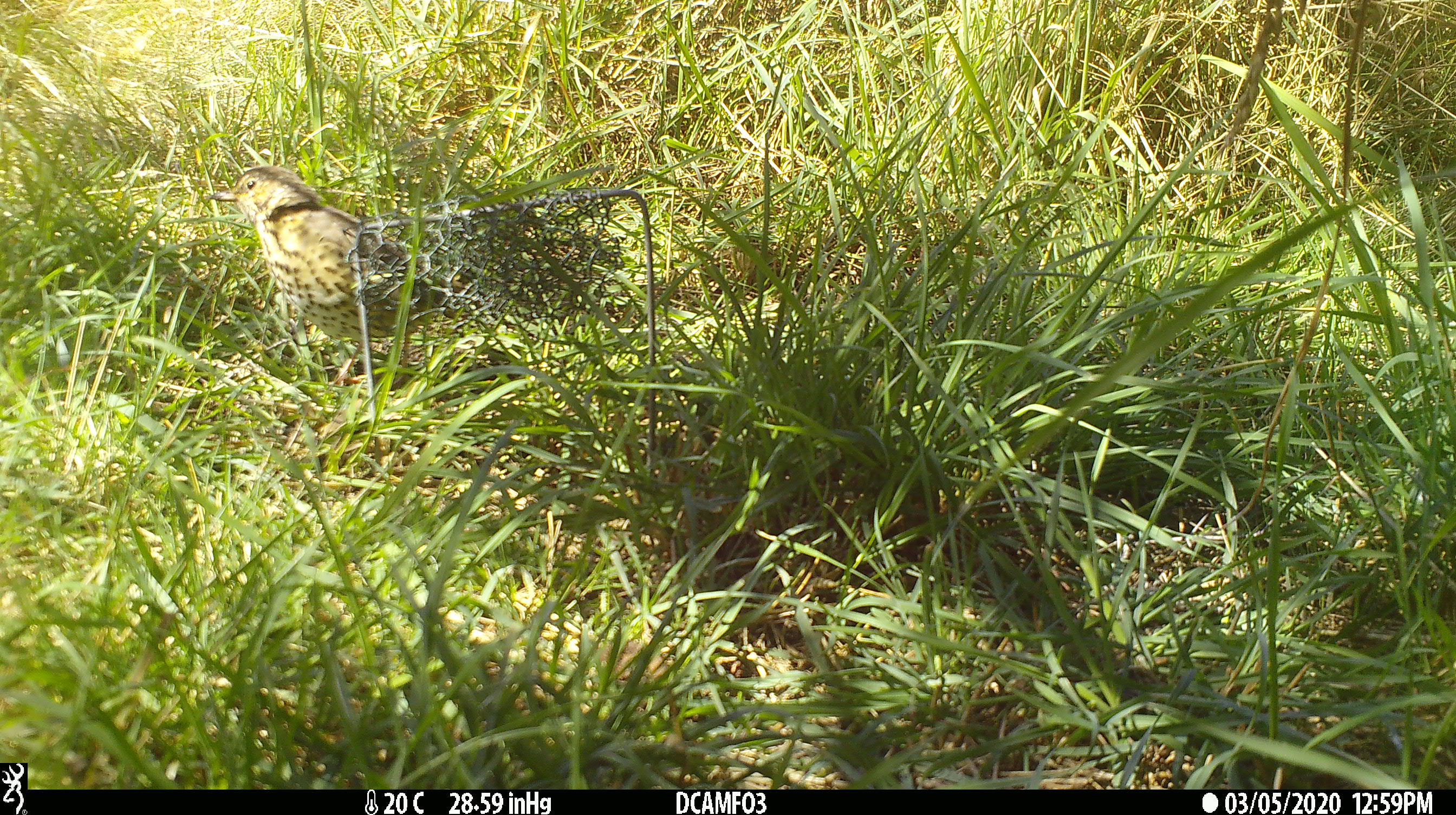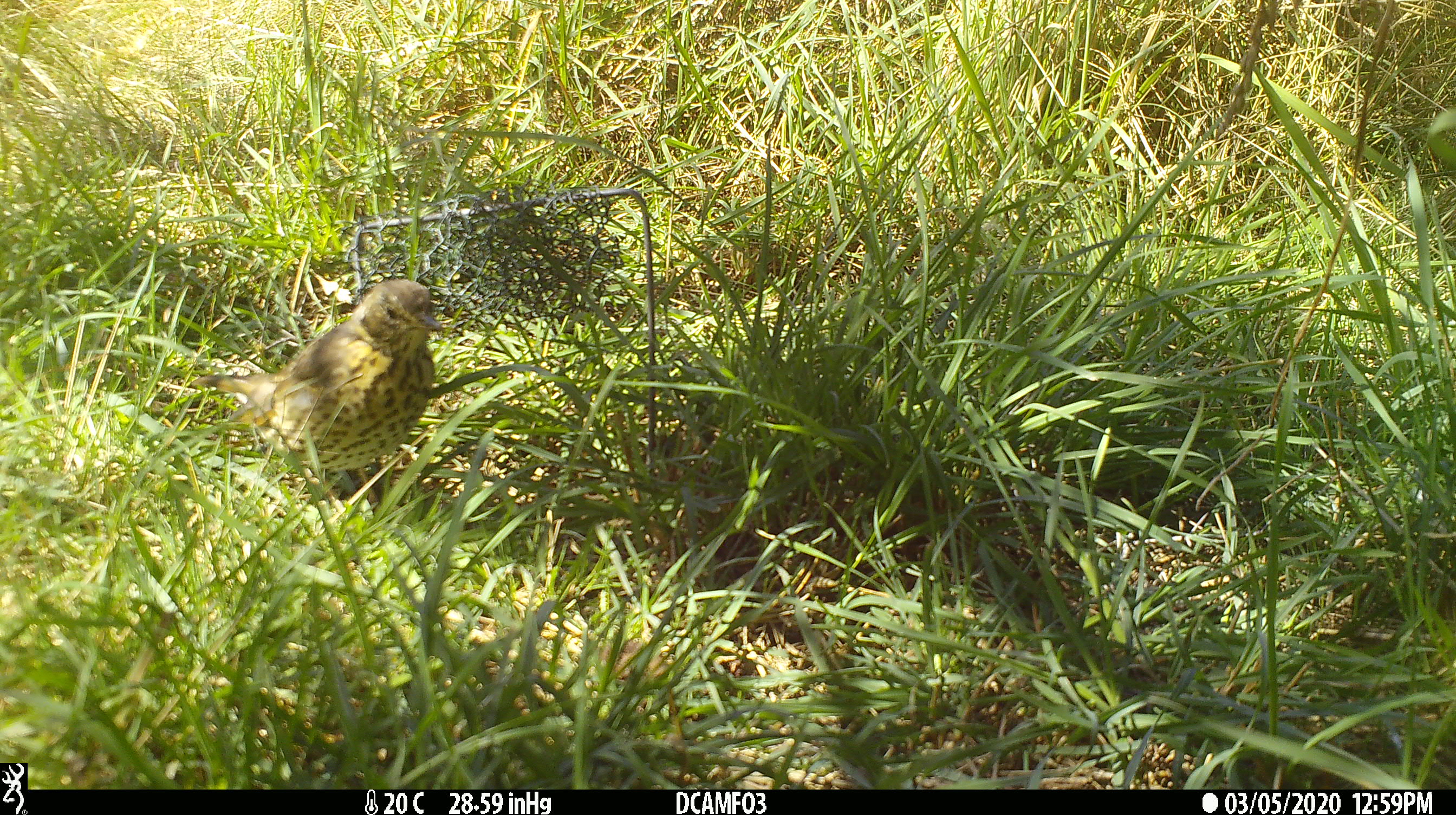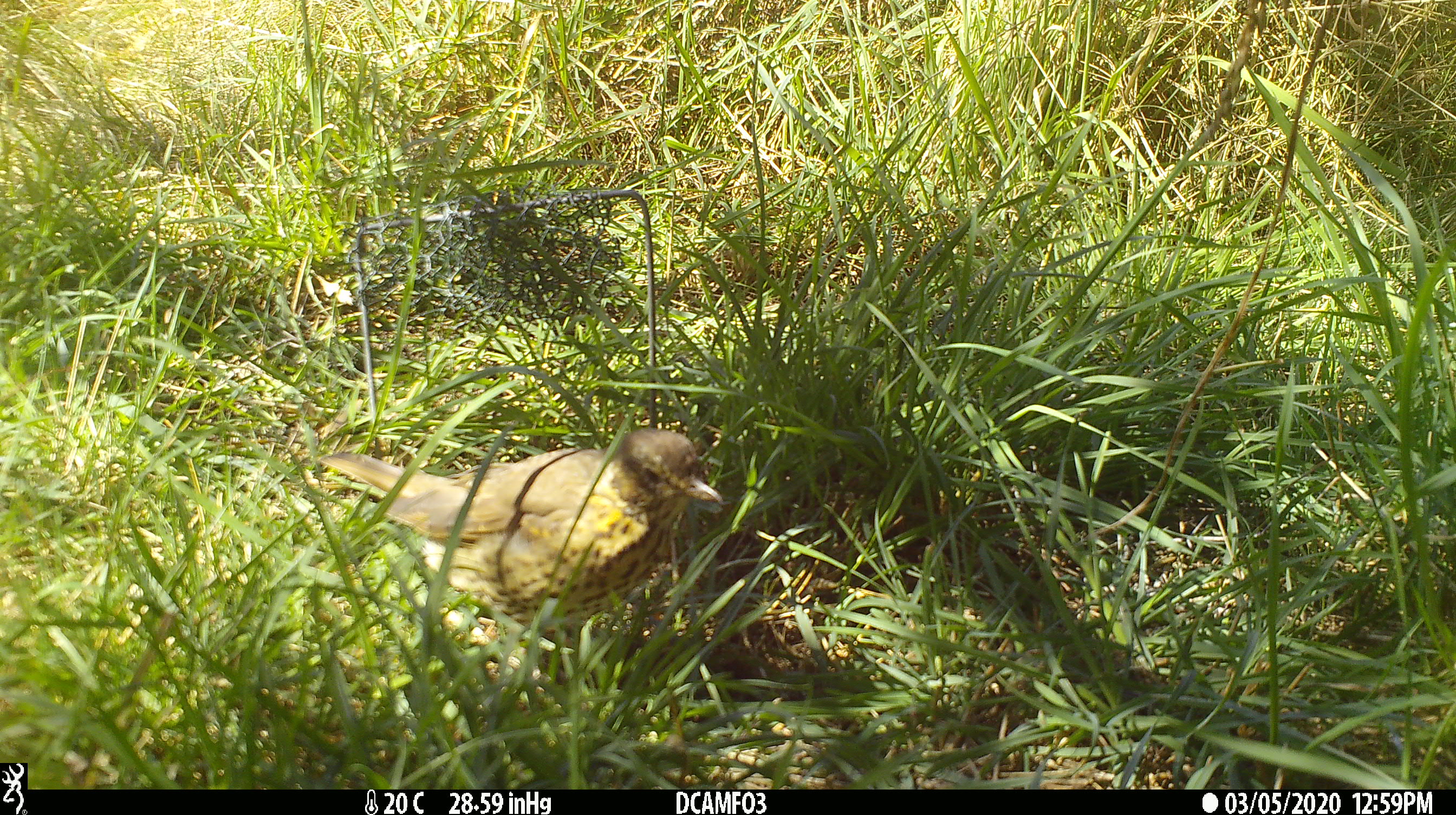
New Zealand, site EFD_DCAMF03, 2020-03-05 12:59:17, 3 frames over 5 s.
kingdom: Animalia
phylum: Chordata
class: Aves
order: Passeriformes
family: Turdidae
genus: Turdus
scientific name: Turdus philomelos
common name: song thrush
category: thrush